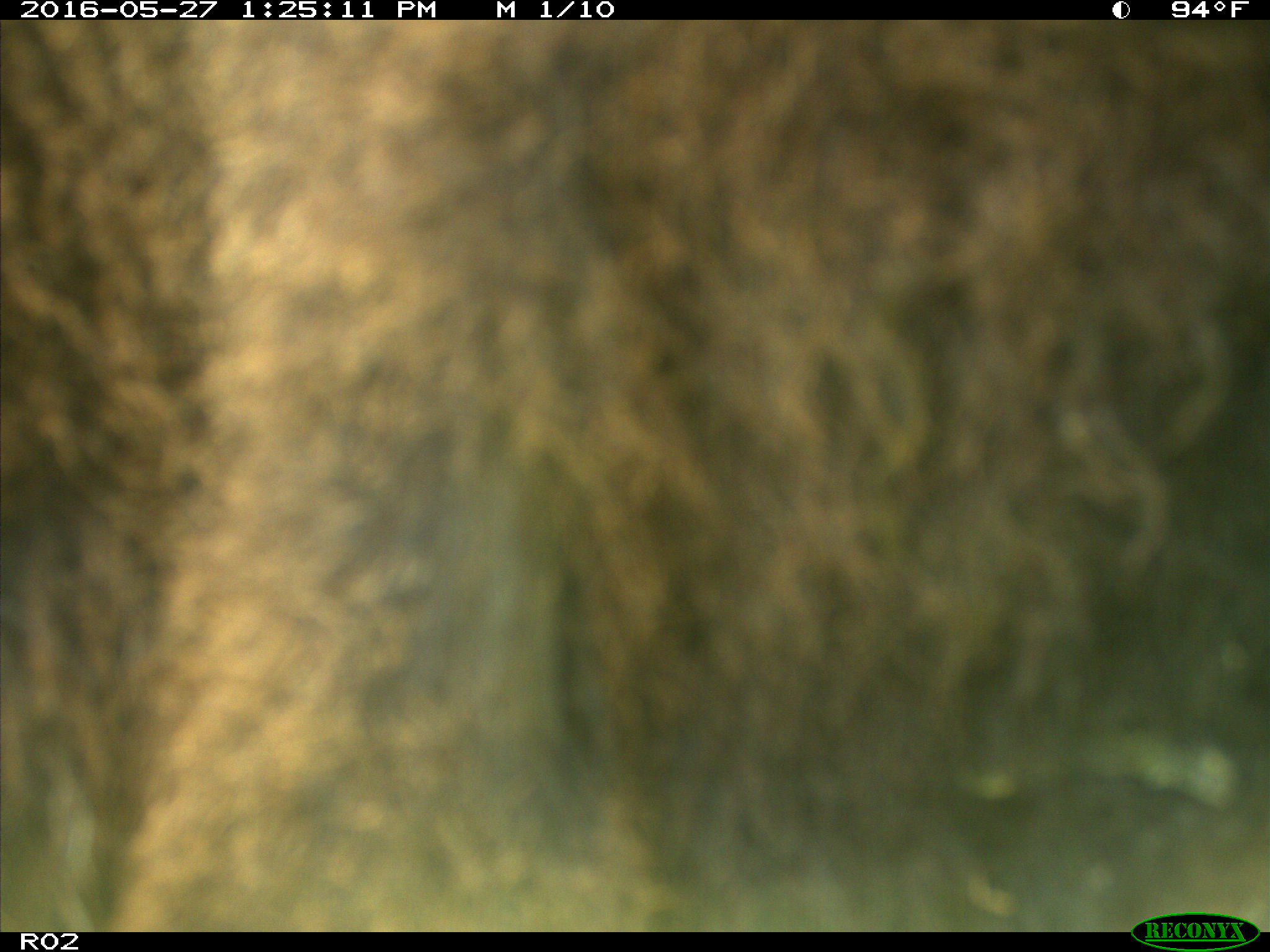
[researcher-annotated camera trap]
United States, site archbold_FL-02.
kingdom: Animalia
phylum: Chordata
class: Mammalia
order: Artiodactyla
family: Bovidae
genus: Bos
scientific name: Bos taurus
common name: domestic cow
Bos taurus (domestic cow).